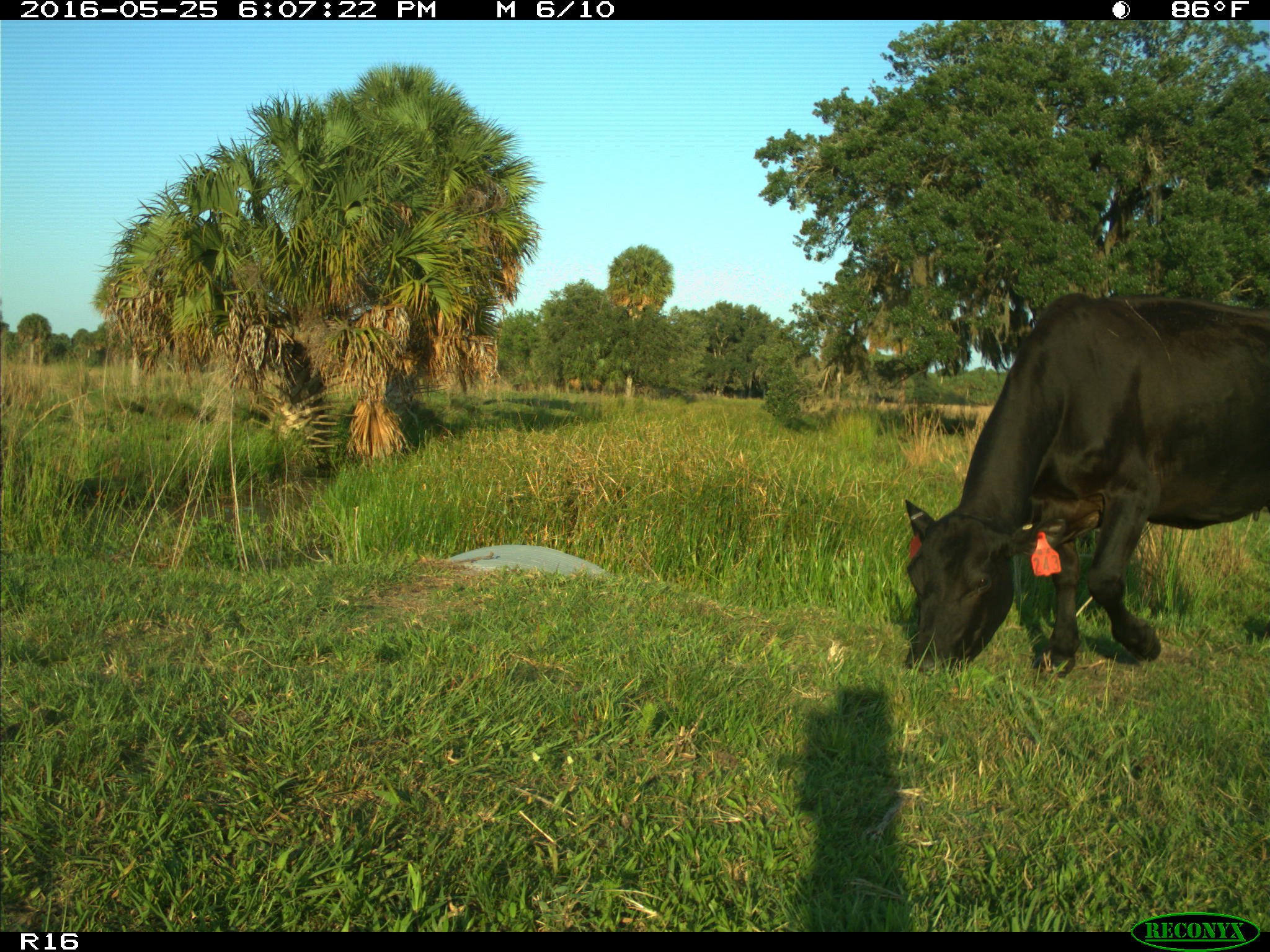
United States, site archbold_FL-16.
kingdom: Animalia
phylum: Chordata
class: Mammalia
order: Artiodactyla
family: Bovidae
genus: Bos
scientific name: Bos taurus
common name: domestic cow